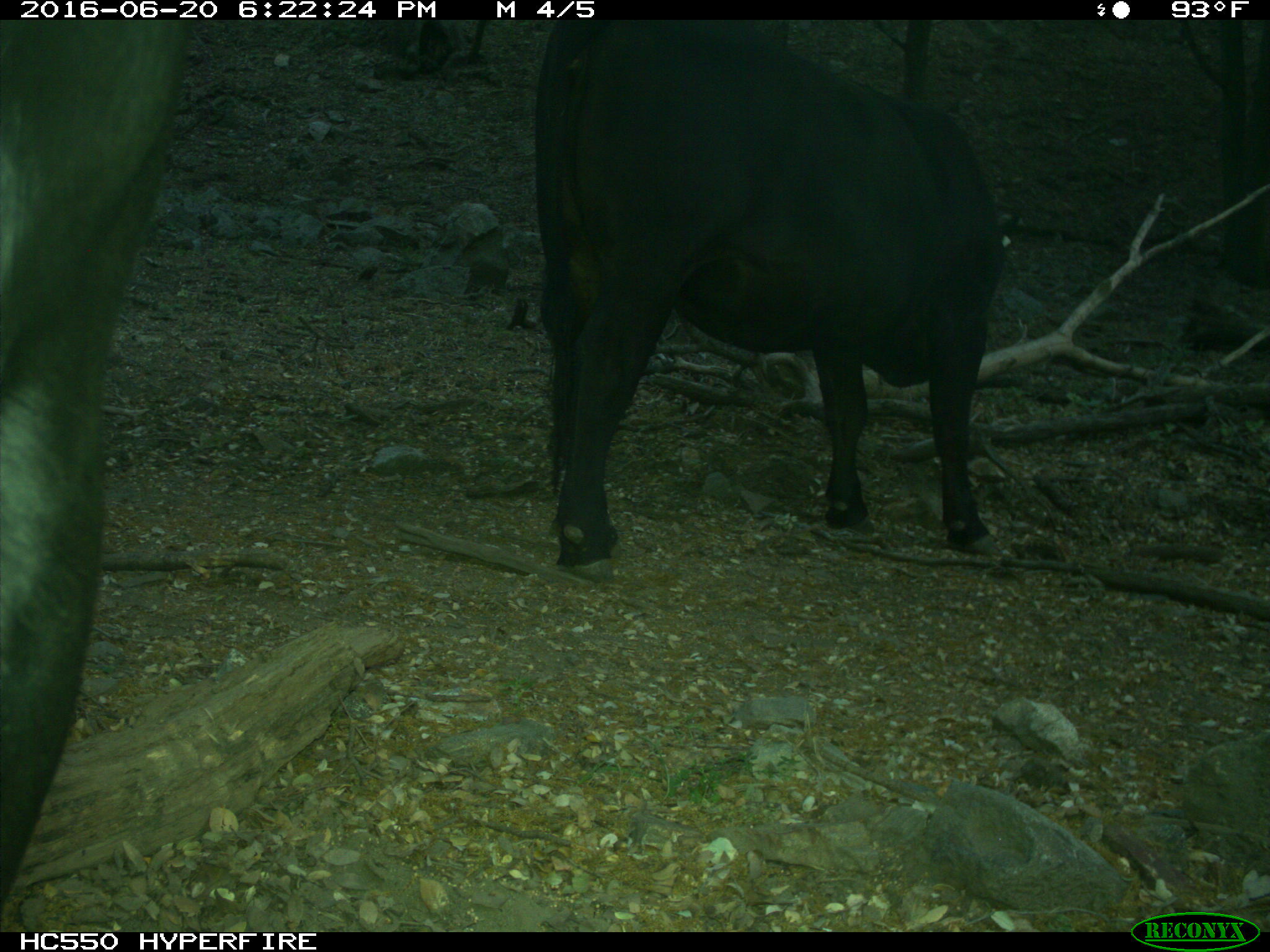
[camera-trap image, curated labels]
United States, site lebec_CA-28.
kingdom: Animalia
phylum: Chordata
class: Mammalia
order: Artiodactyla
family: Bovidae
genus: Bos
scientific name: Bos taurus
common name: domestic cow